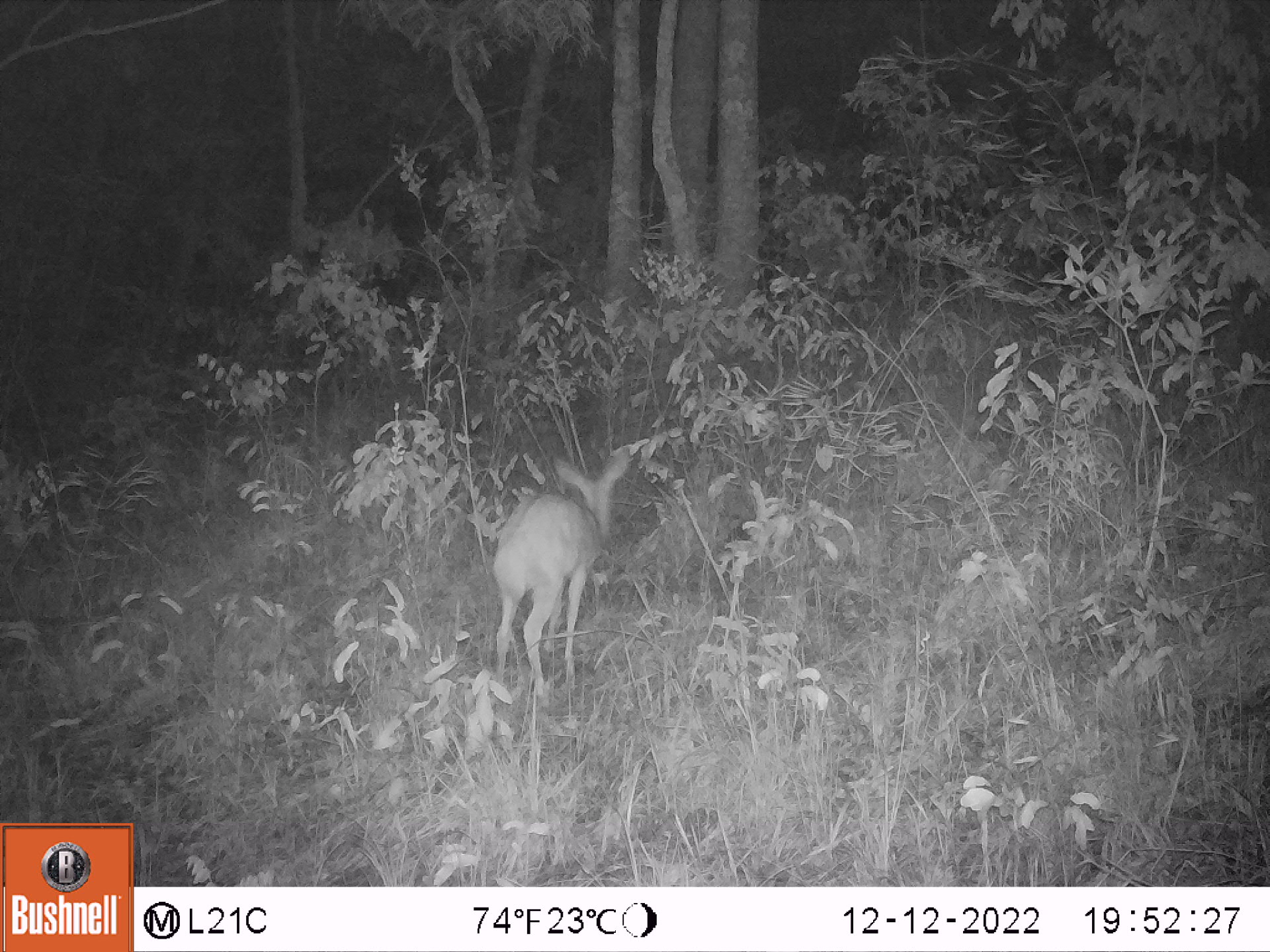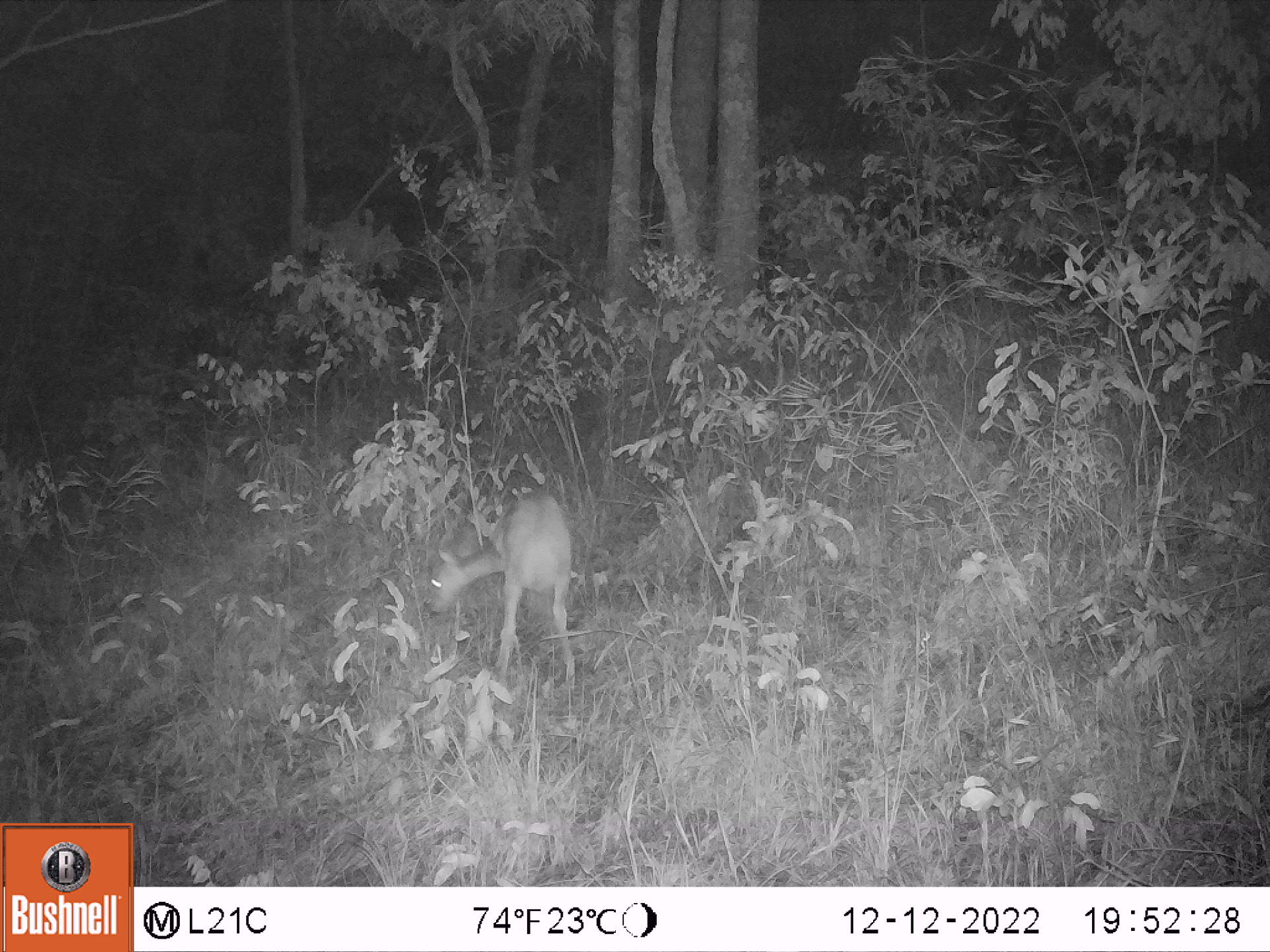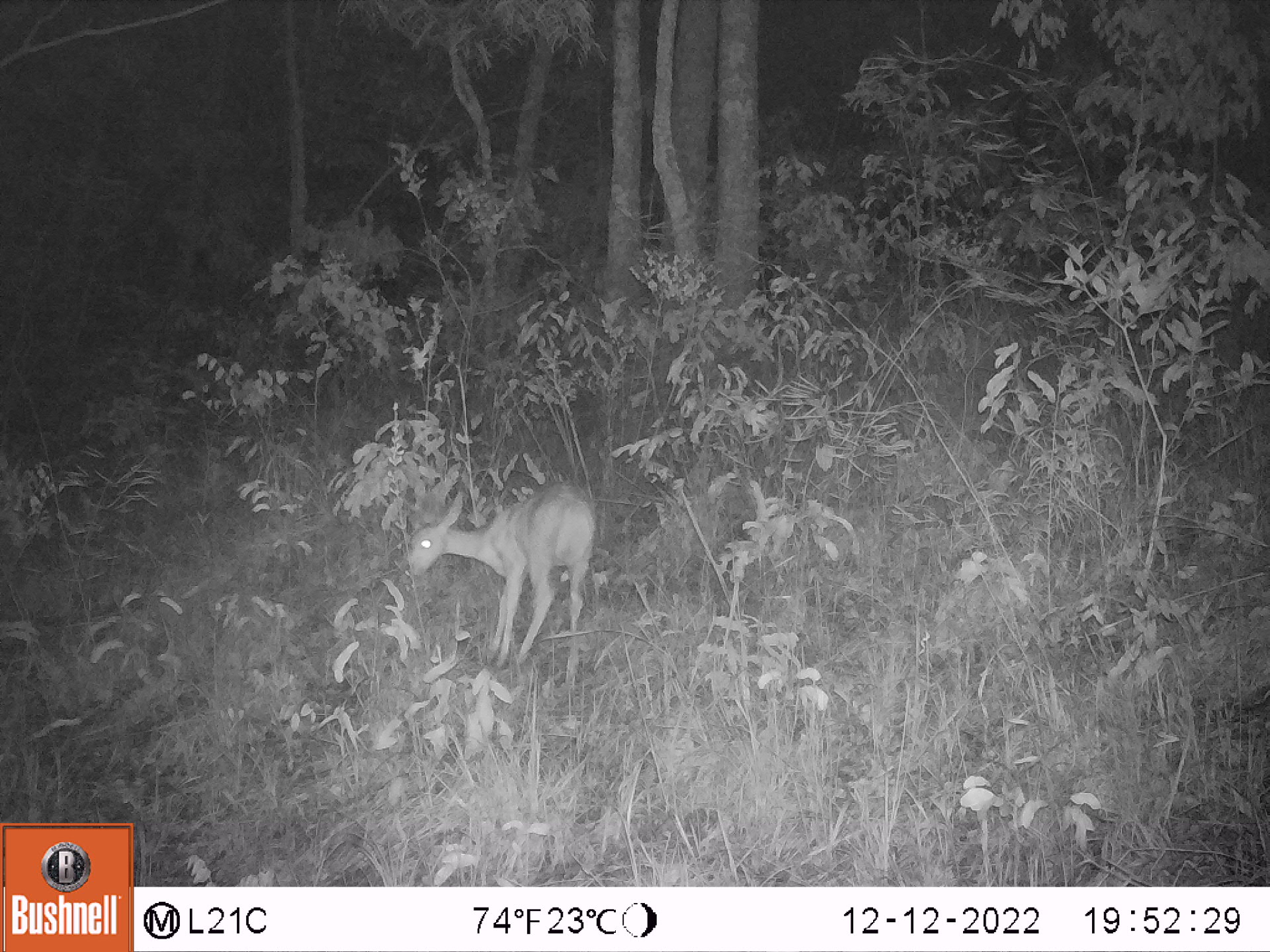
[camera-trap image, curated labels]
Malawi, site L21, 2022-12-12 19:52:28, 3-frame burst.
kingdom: Animalia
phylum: Chordata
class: Mammalia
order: Artiodactyla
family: Bovidae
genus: Tragelaphus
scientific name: Tragelaphus sylvaticus sylvaticus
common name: cape bushbuck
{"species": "cape bushbuck (Tragelaphus sylvaticus sylvaticus)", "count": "1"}